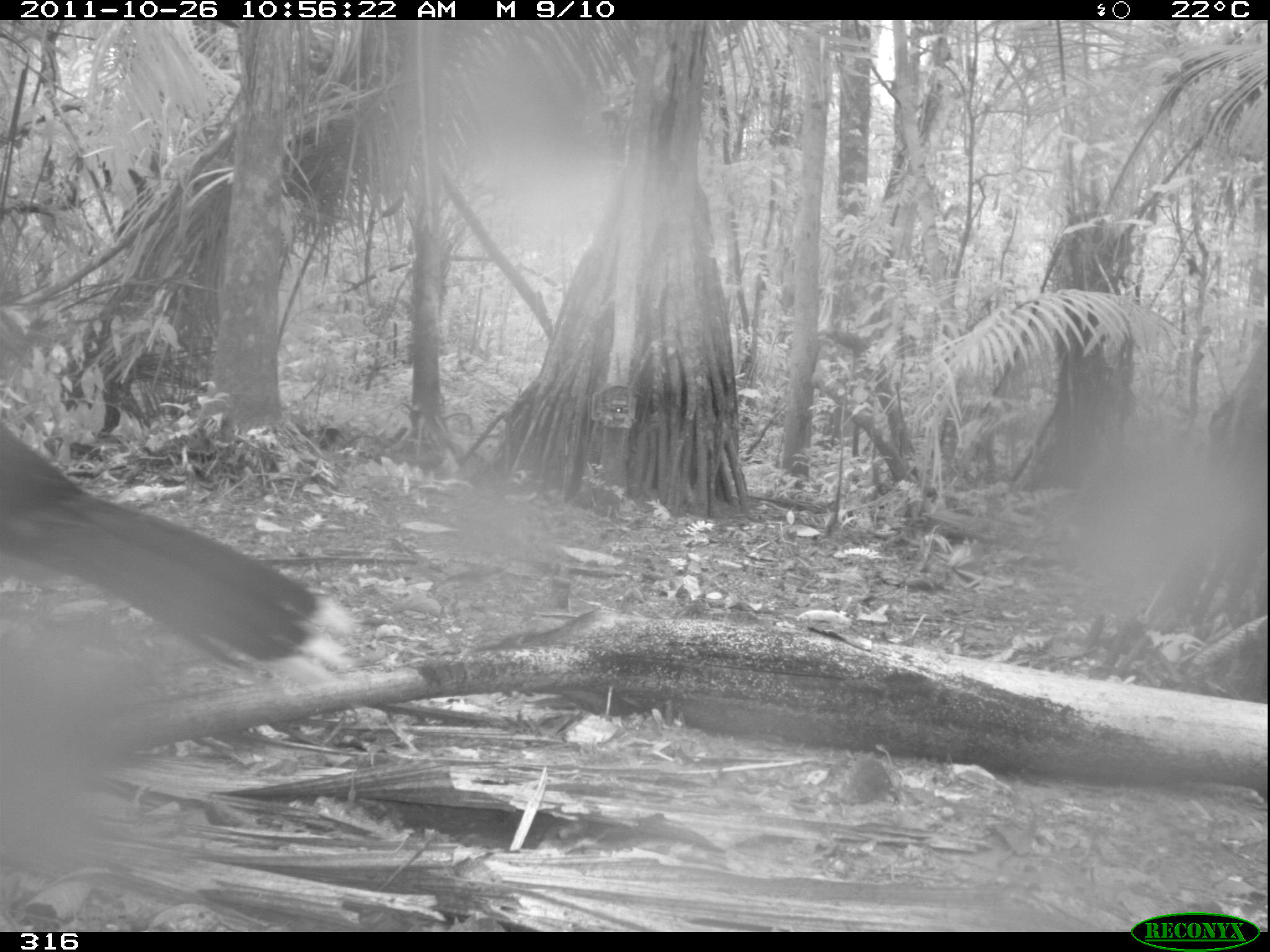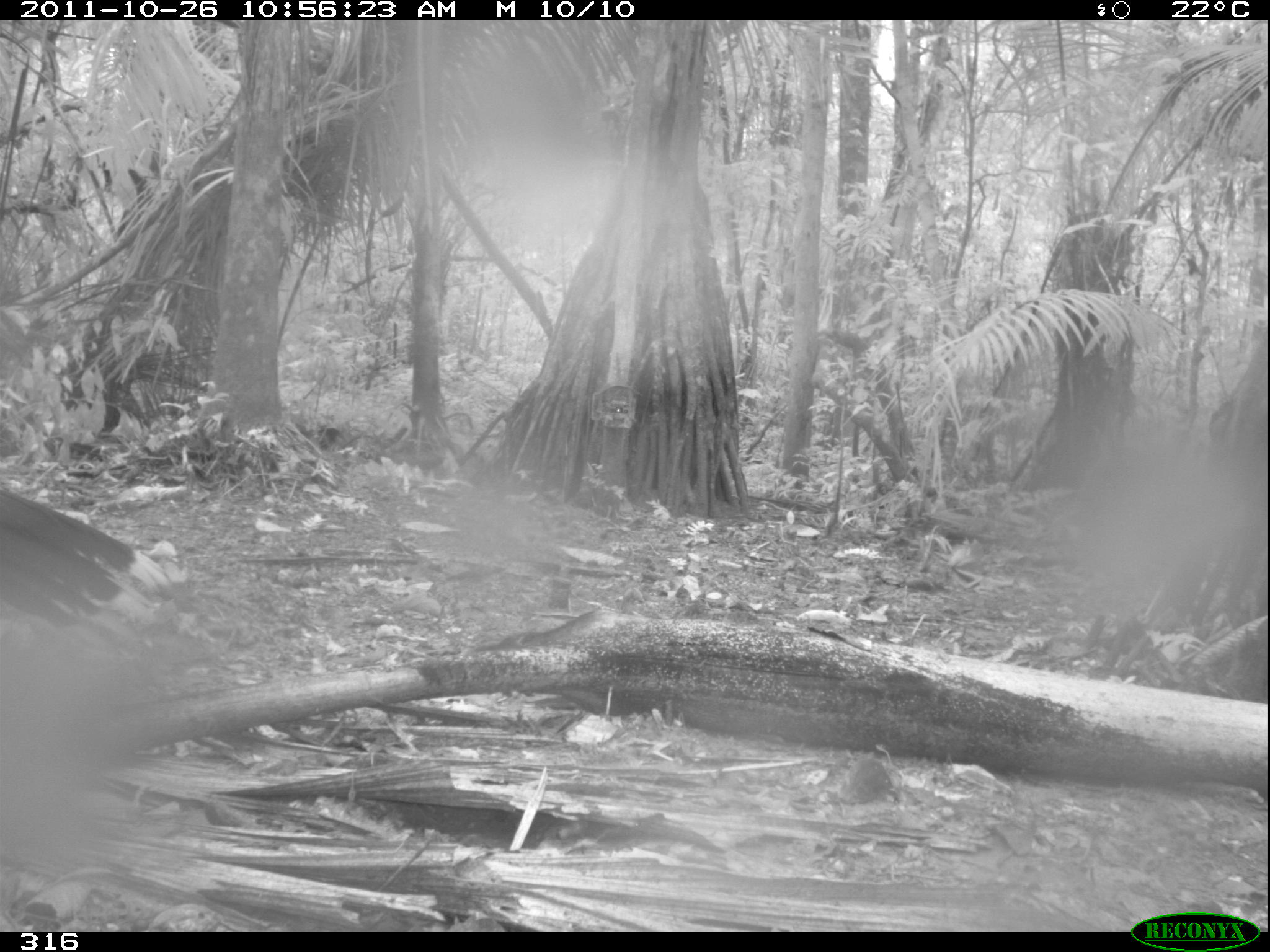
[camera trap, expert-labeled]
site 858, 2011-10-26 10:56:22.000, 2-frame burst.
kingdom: Animalia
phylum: Chordata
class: Aves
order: Galliformes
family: Cracidae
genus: Mitu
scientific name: Mitu tuberosum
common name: razor-billed curassow